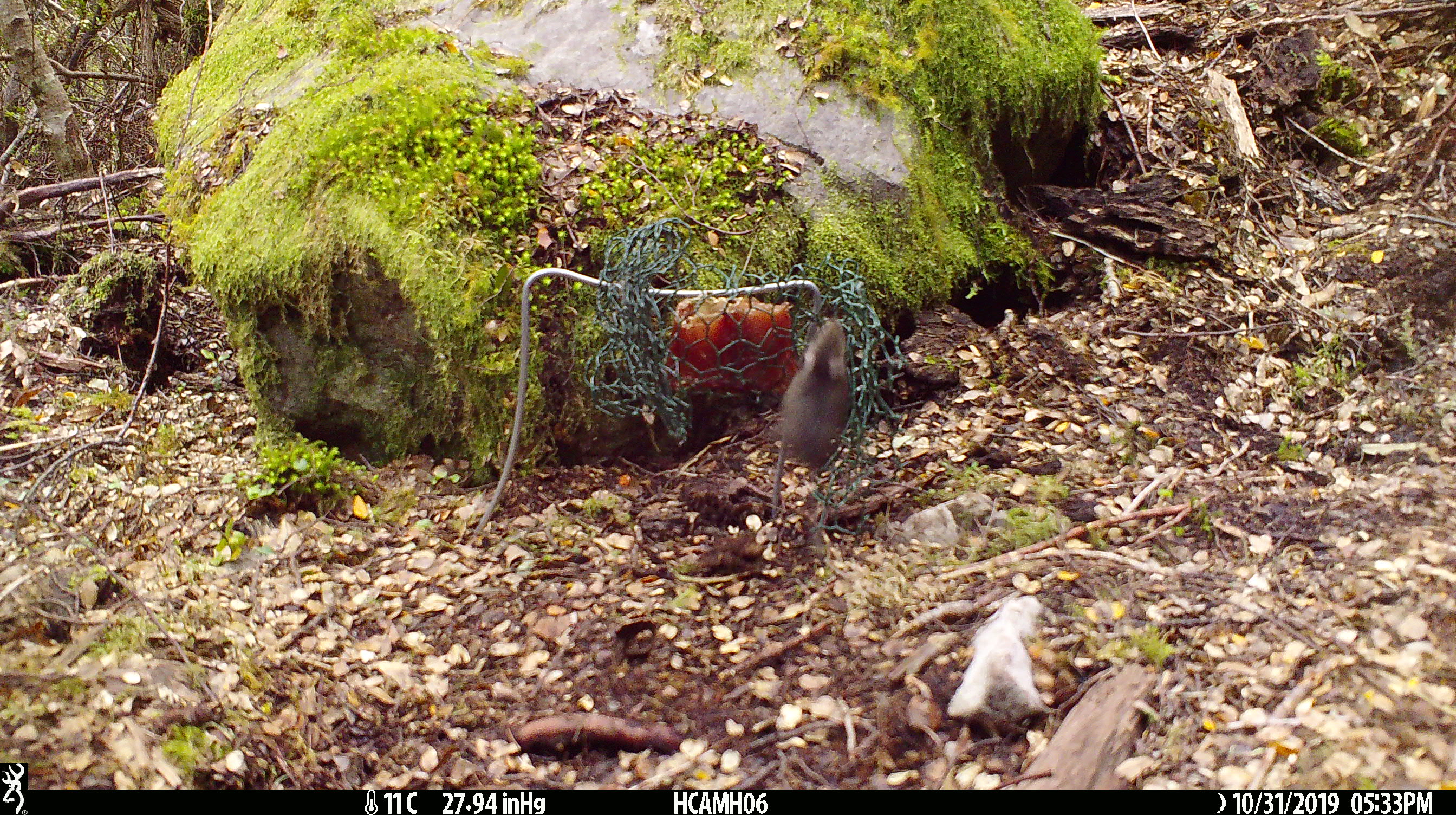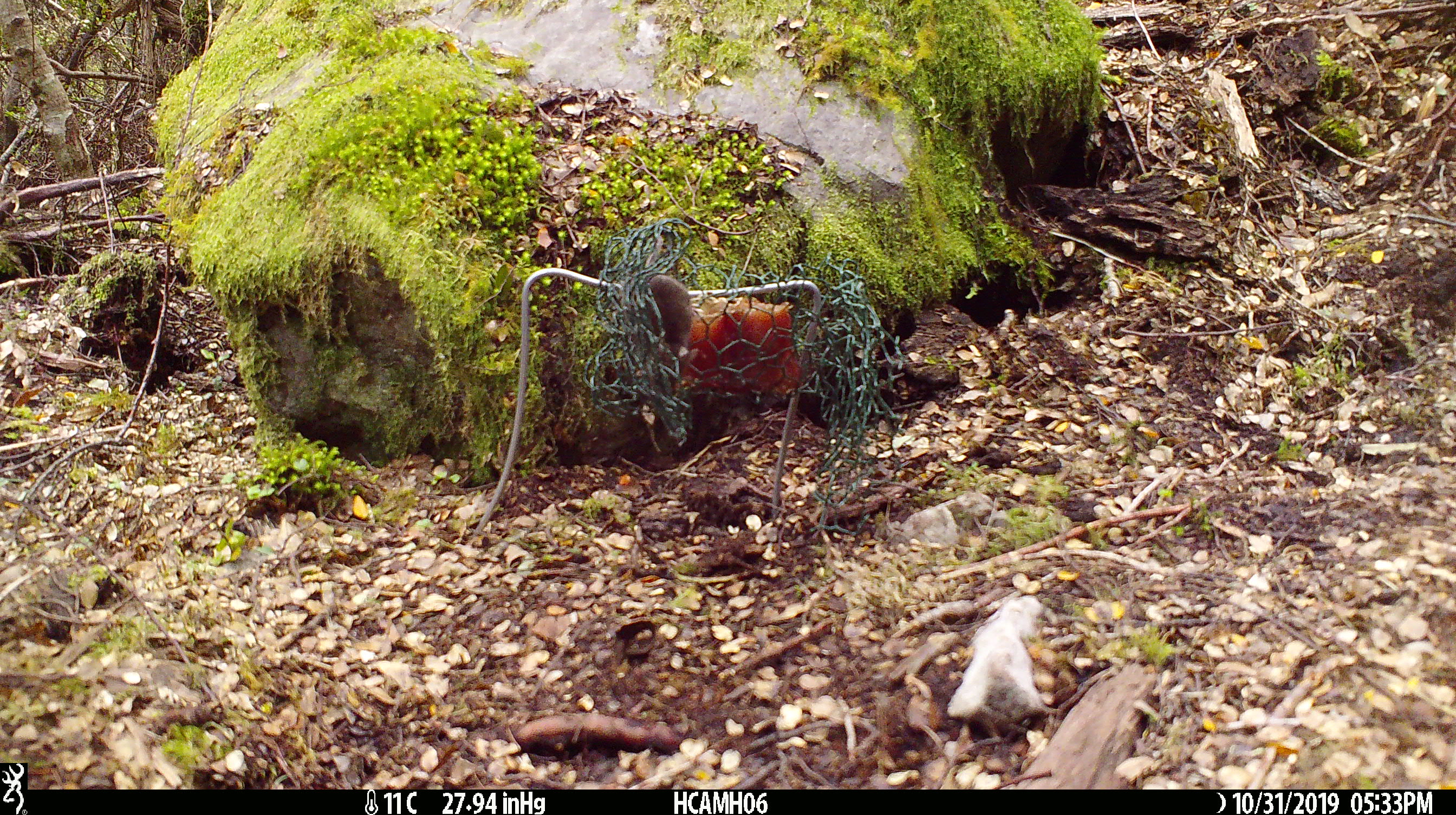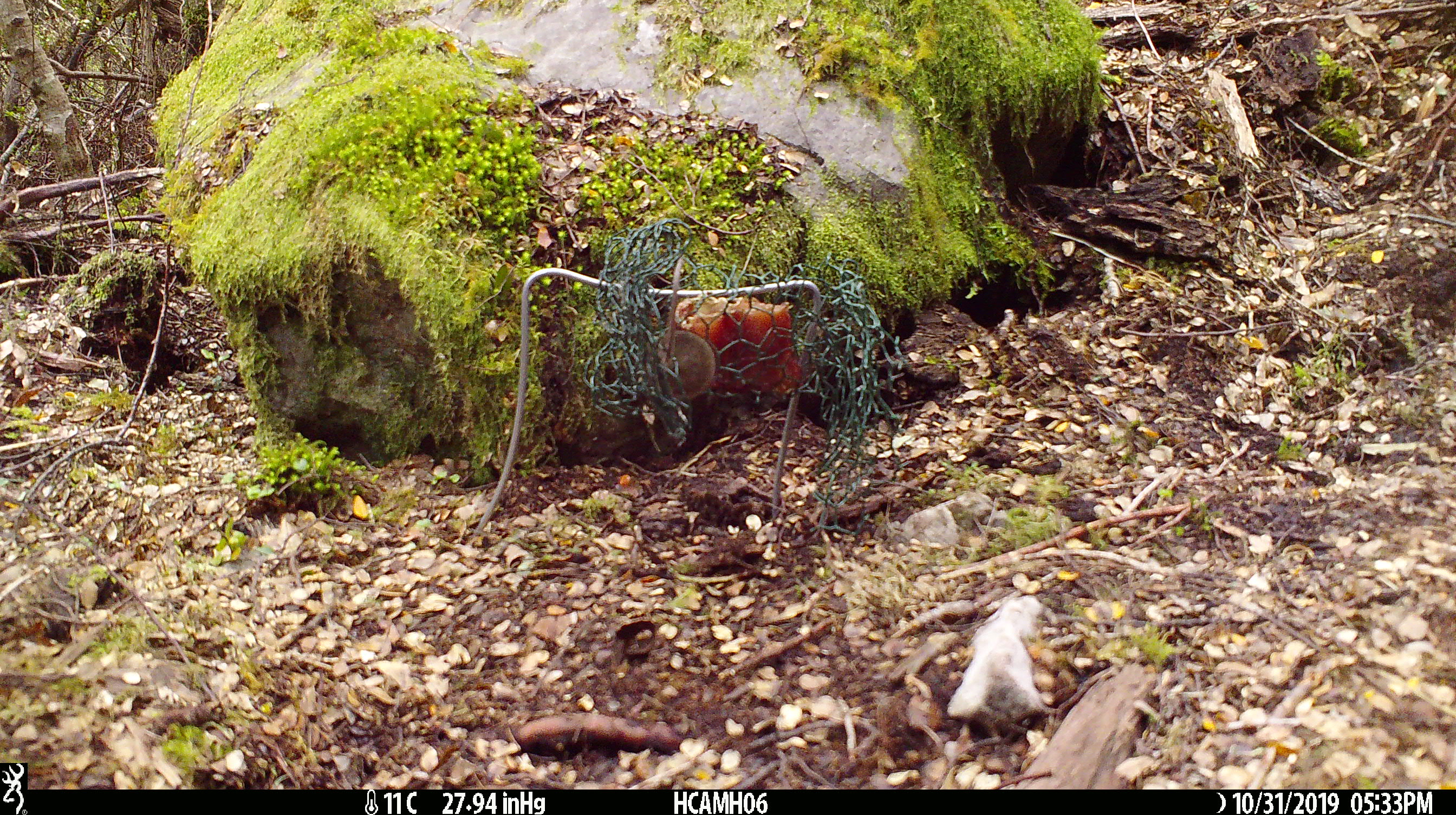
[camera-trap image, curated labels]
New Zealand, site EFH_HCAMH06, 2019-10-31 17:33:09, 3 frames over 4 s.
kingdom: Animalia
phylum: Chordata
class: Mammalia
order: Rodentia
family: Muridae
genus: Mus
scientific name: Mus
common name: mouse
Mouse (Mus).